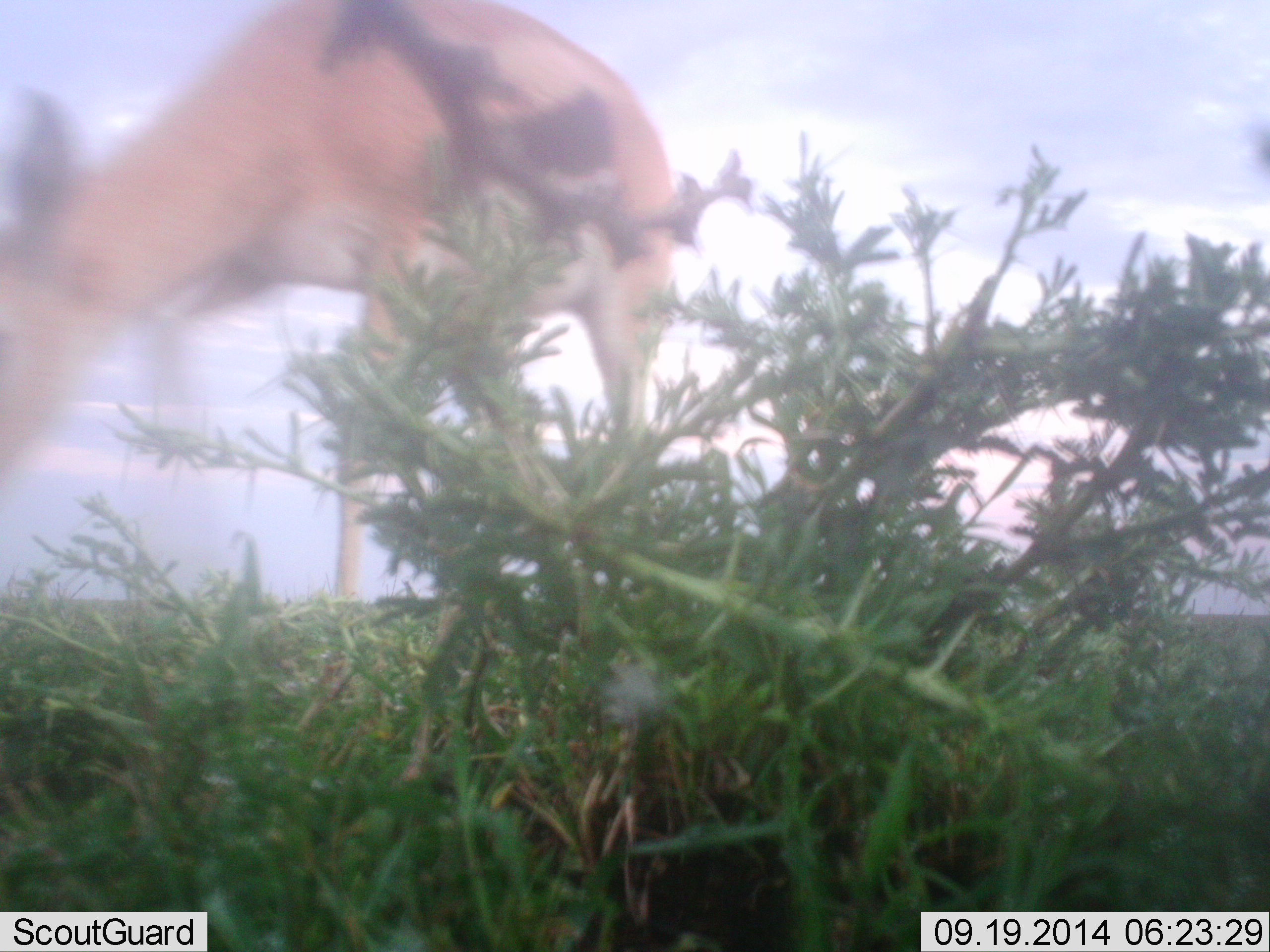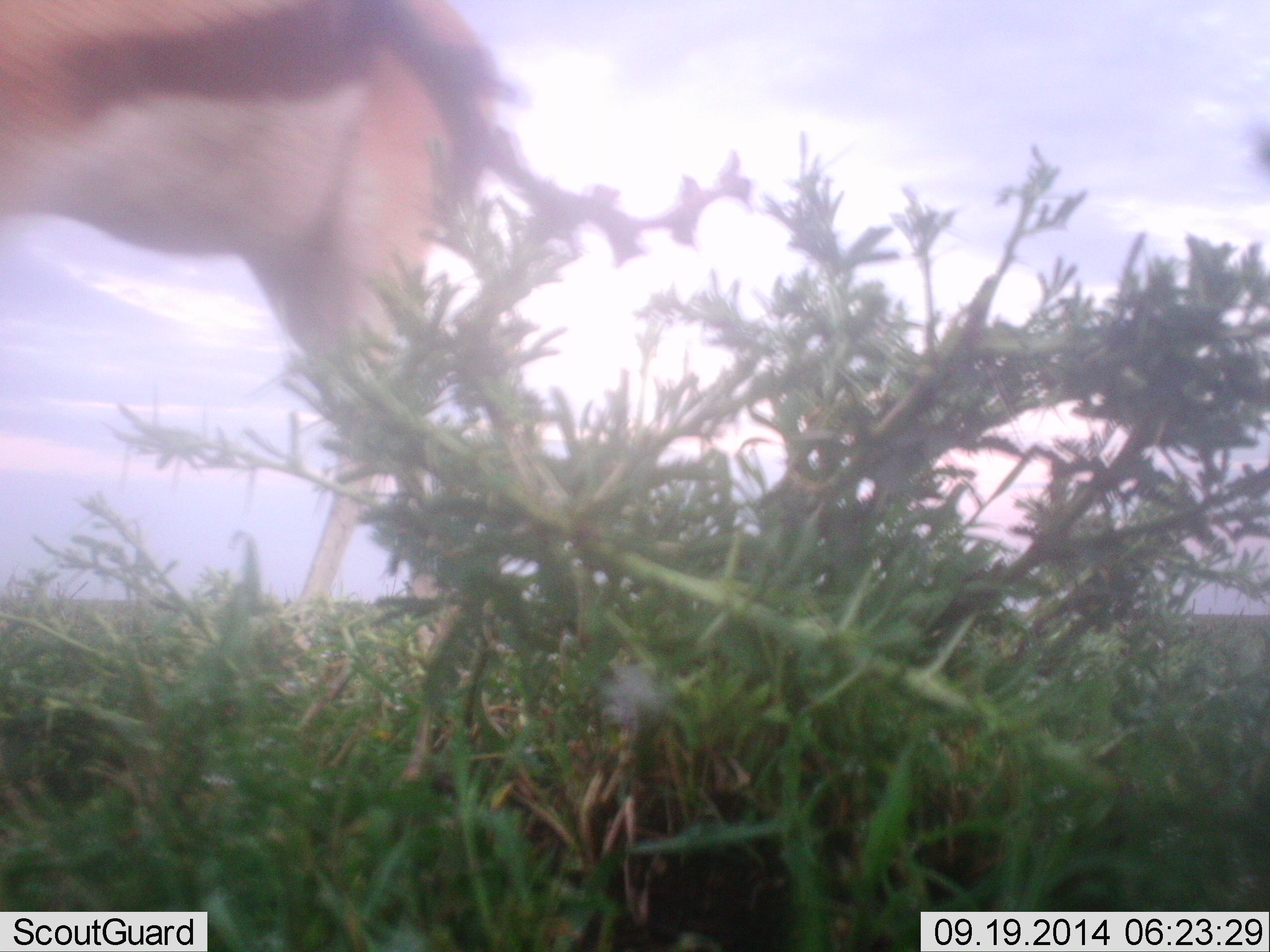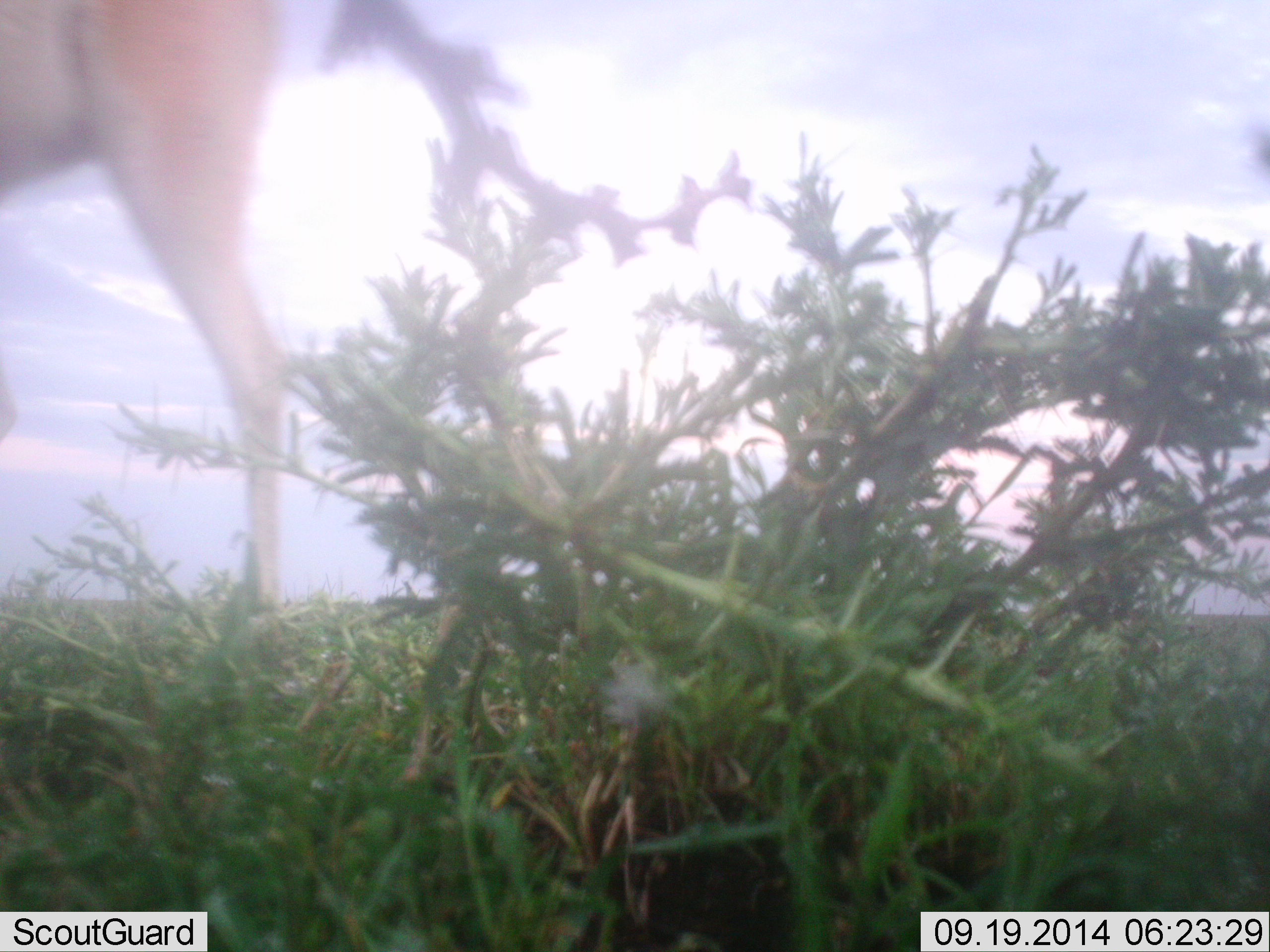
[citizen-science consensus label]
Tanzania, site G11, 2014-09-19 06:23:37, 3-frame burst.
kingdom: Animalia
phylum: Chordata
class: Mammalia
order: Artiodactyla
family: Bovidae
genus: Eudorcas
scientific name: Eudorcas thomsonii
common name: thomson's gazelle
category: gazellethomsons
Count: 1.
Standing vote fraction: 0%.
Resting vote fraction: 0%.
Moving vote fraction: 80%.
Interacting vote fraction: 0%.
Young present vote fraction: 0%.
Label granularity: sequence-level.